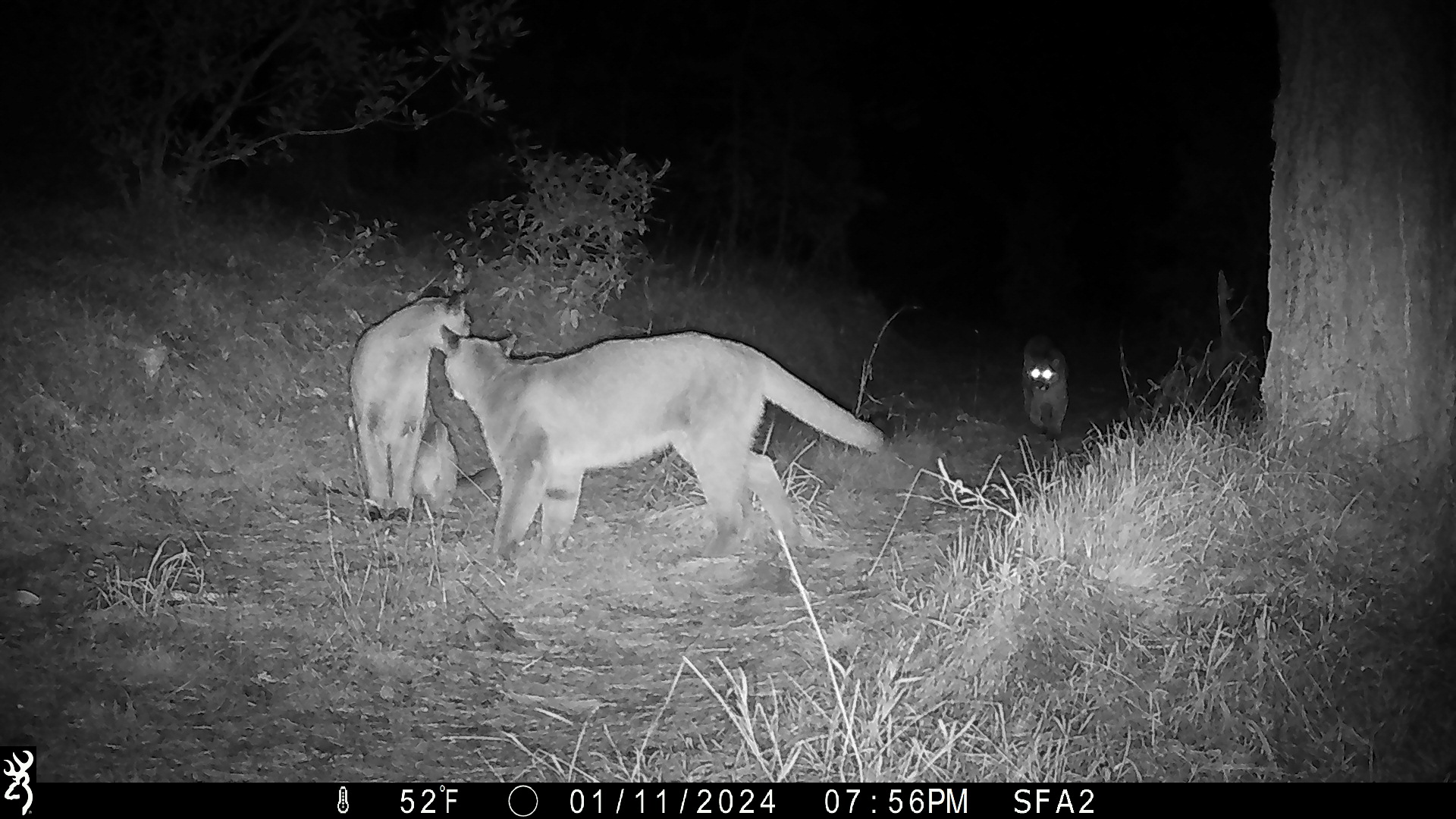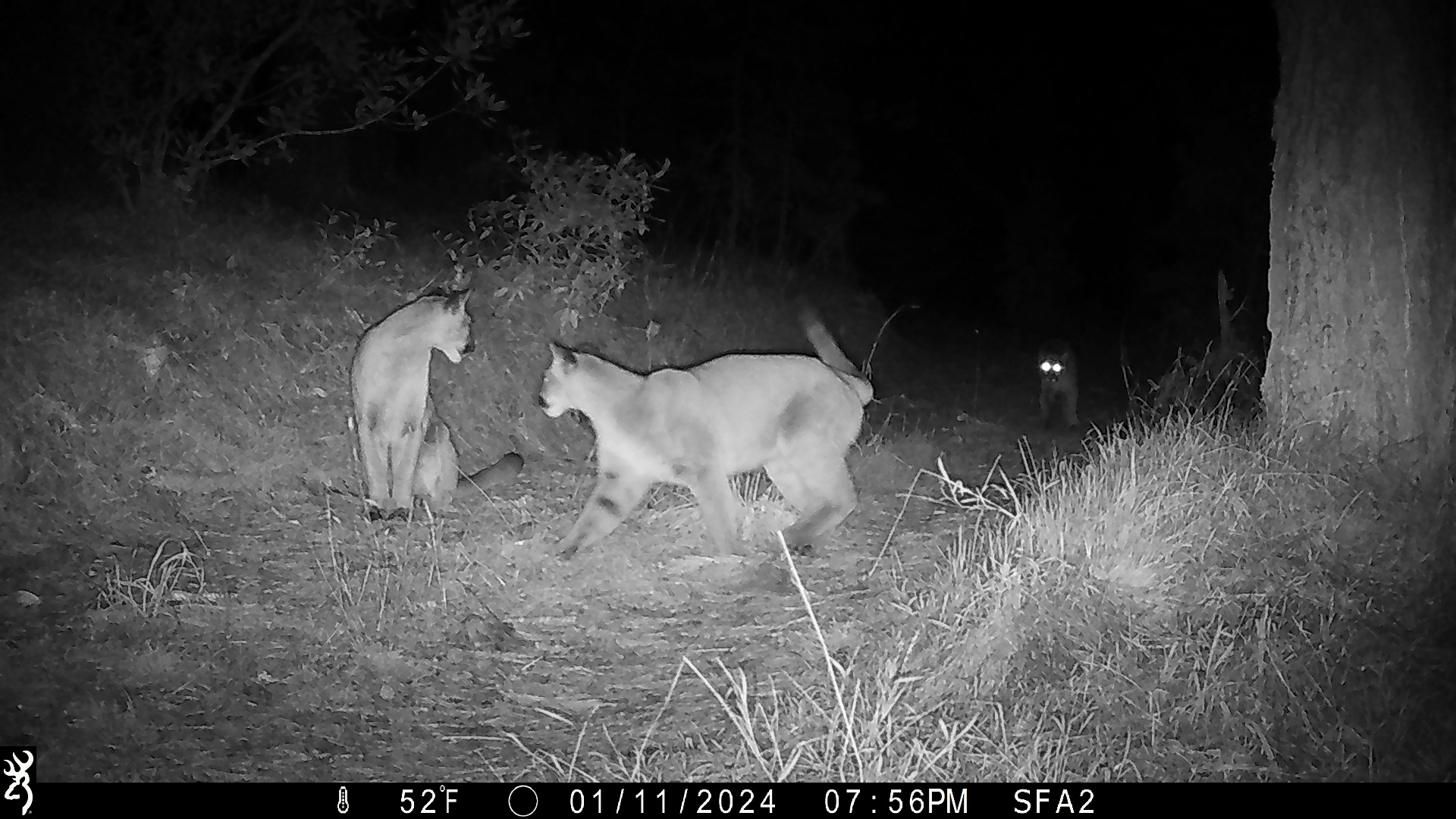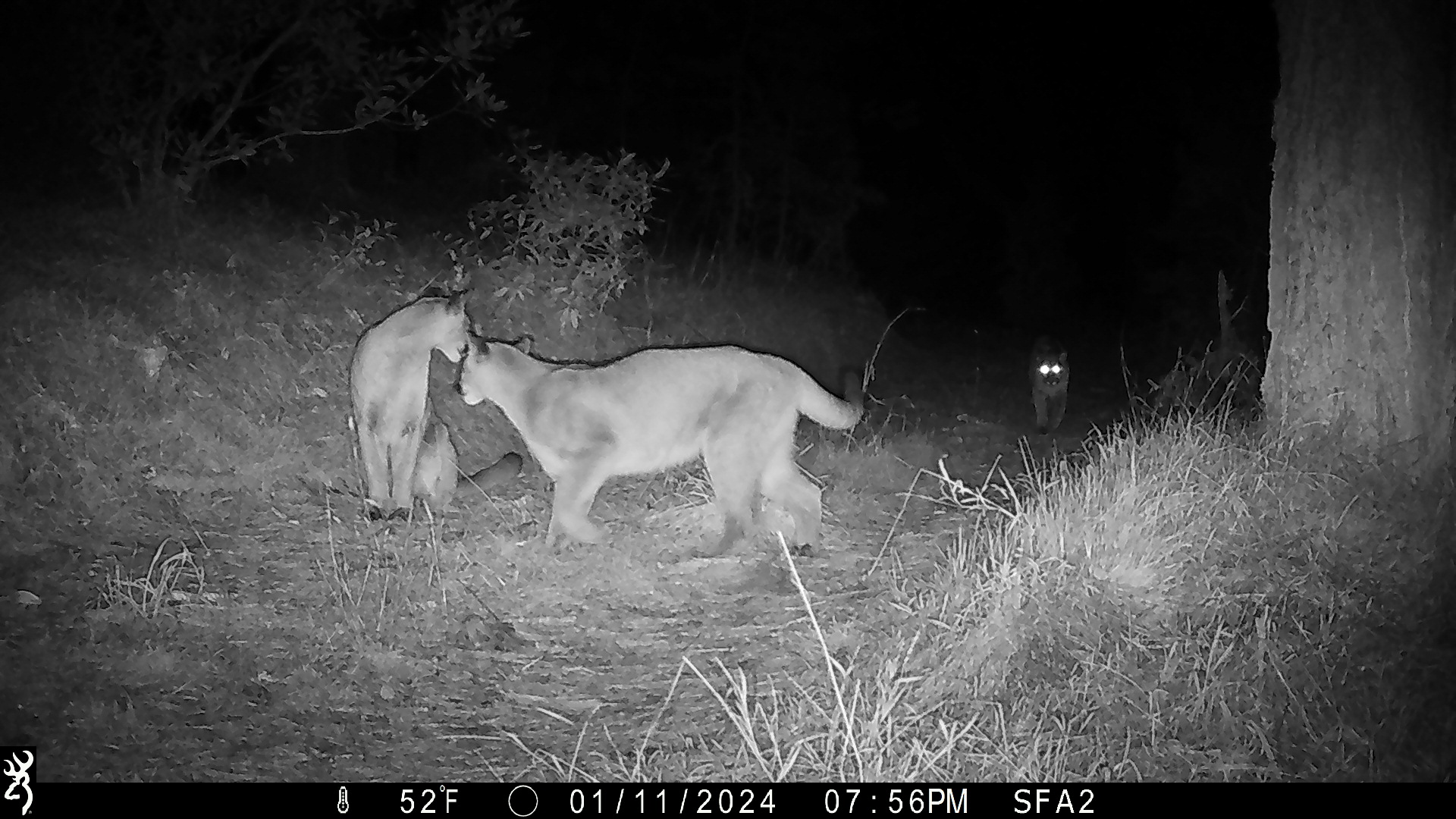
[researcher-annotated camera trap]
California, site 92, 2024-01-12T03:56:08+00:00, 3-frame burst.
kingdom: Animalia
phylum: Chordata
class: Mammalia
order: Carnivora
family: Felidae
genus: Puma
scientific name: Puma concolor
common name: puma